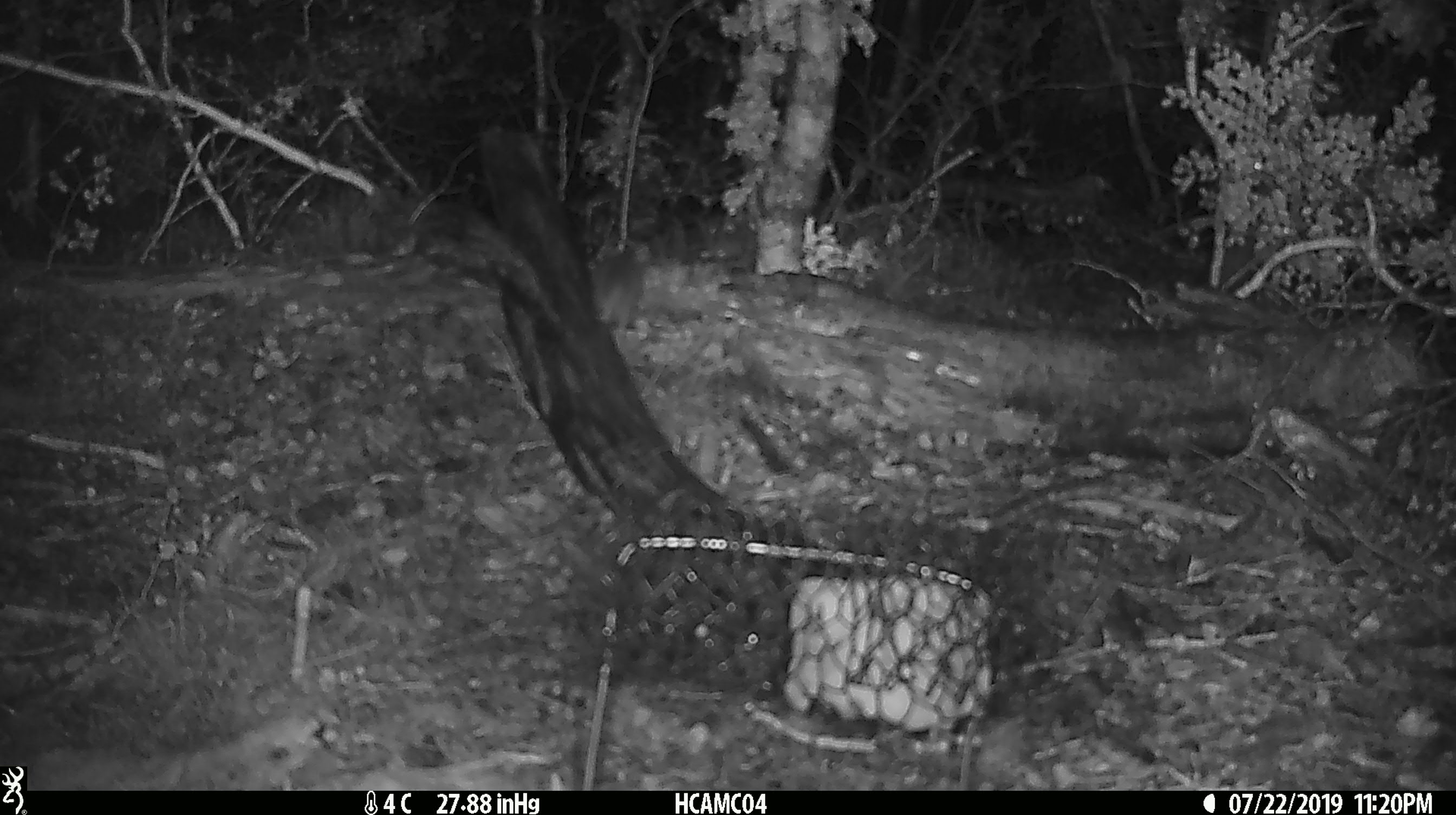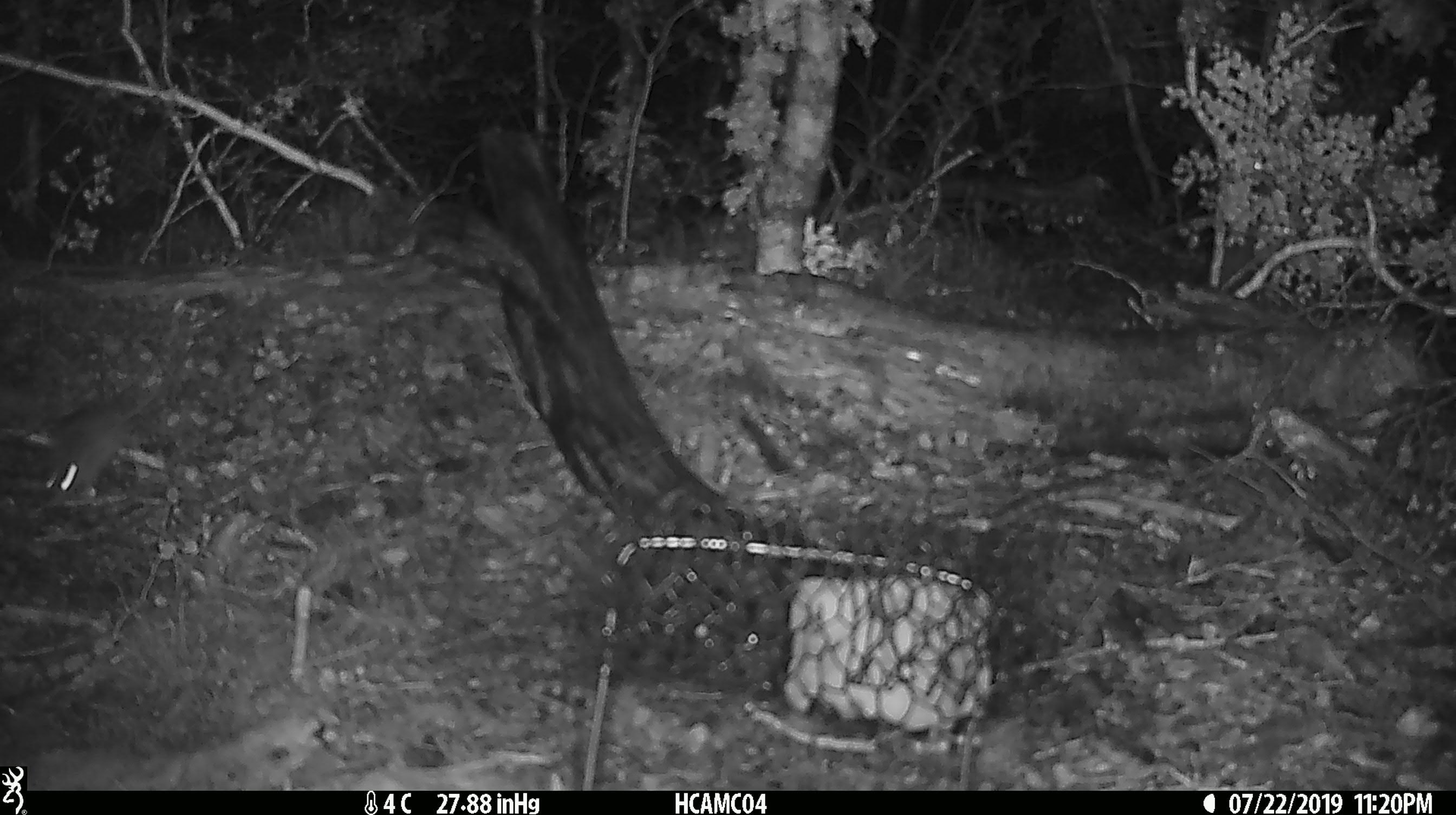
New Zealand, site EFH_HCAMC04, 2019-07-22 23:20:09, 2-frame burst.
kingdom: Animalia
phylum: Chordata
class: Mammalia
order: Rodentia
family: Muridae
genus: Mus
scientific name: Mus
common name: mouse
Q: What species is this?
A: Mouse (Mus).